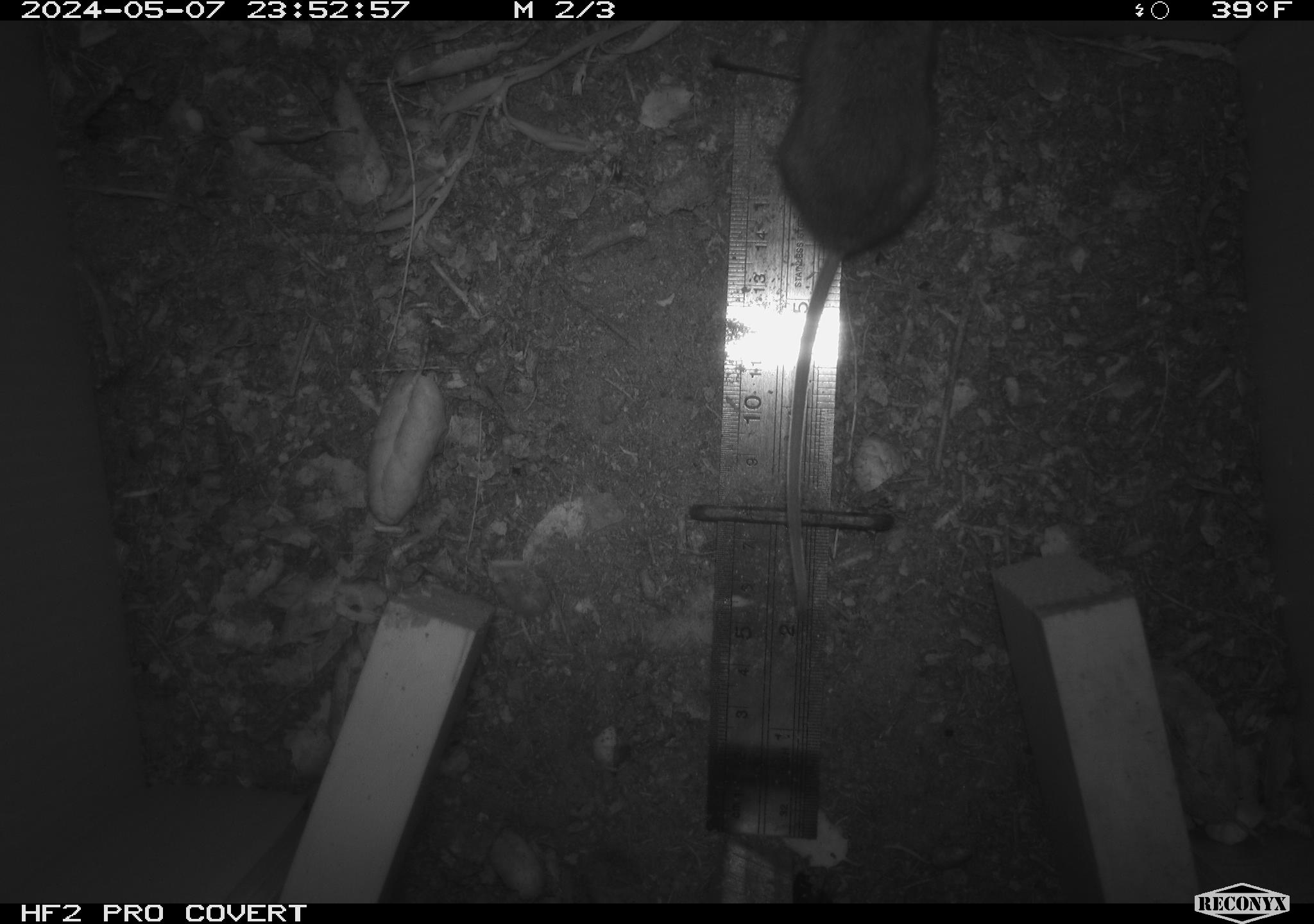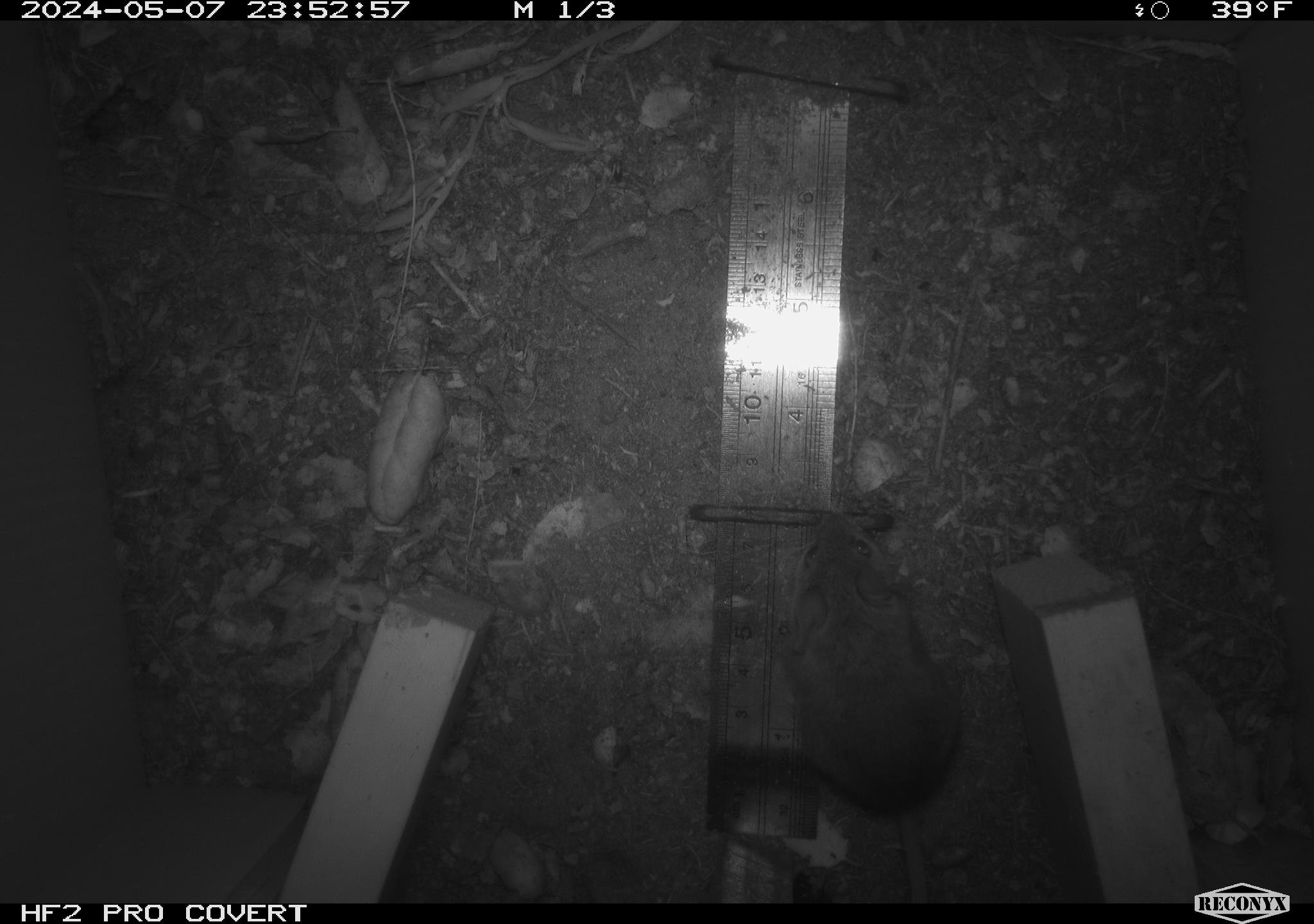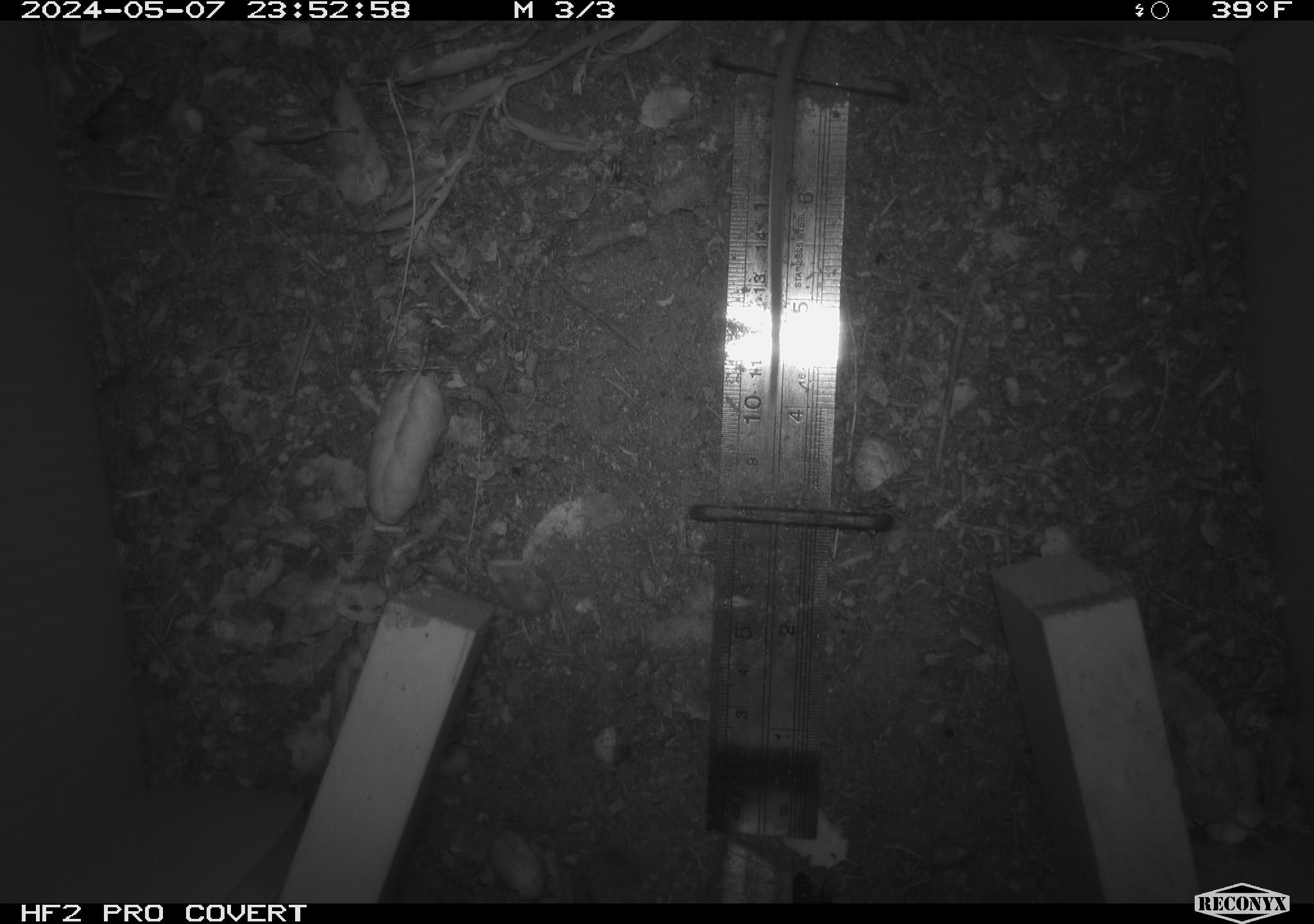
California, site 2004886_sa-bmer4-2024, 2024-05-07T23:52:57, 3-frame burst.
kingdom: Animalia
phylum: Chordata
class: Mammalia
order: Rodentia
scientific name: Rodentia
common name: mouse species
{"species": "mouse species (Rodentia)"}